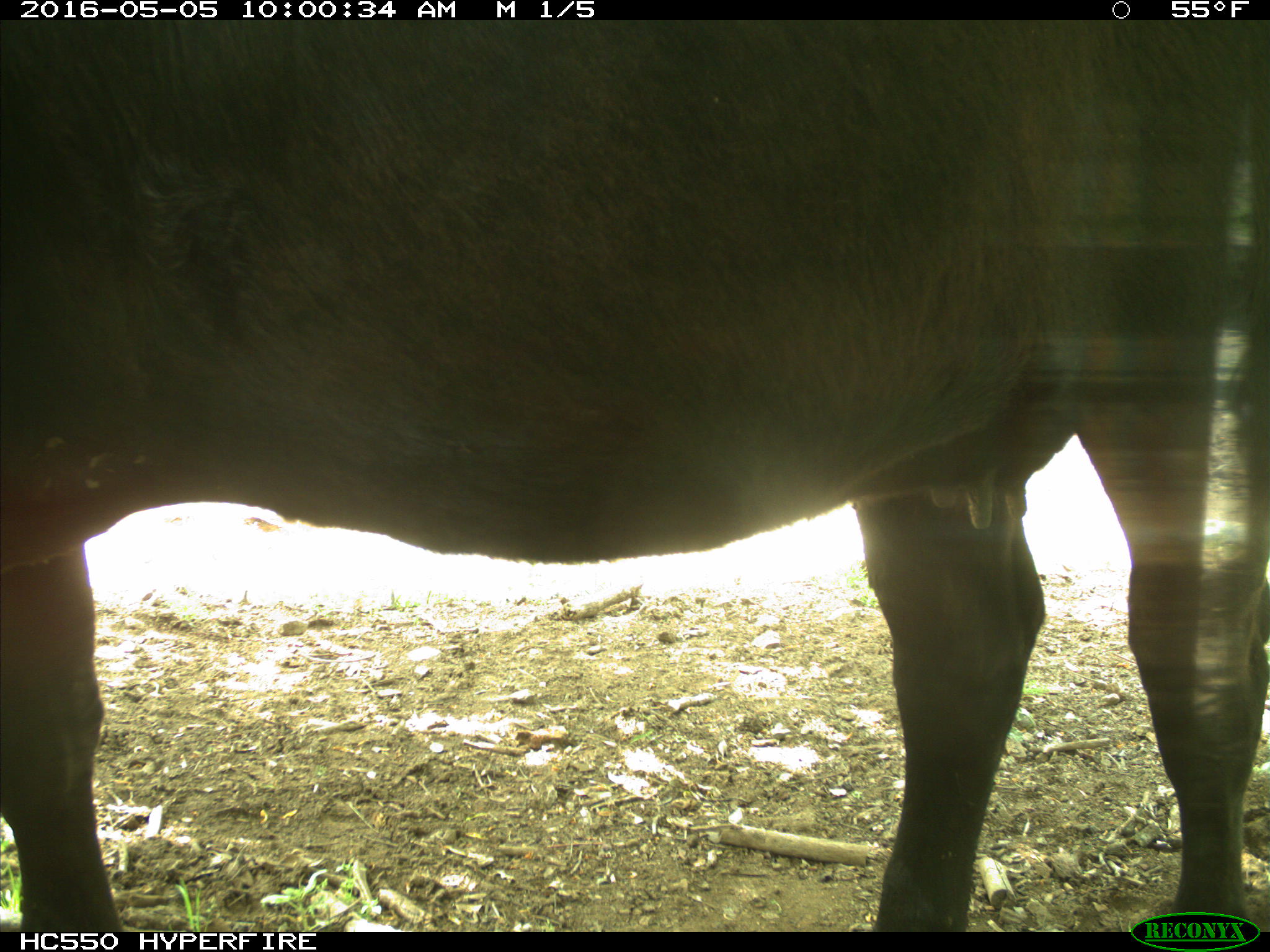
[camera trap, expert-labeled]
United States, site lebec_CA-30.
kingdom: Animalia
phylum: Chordata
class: Mammalia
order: Artiodactyla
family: Bovidae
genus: Bos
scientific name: Bos taurus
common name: domestic cow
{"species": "Bos taurus (domestic cow)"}